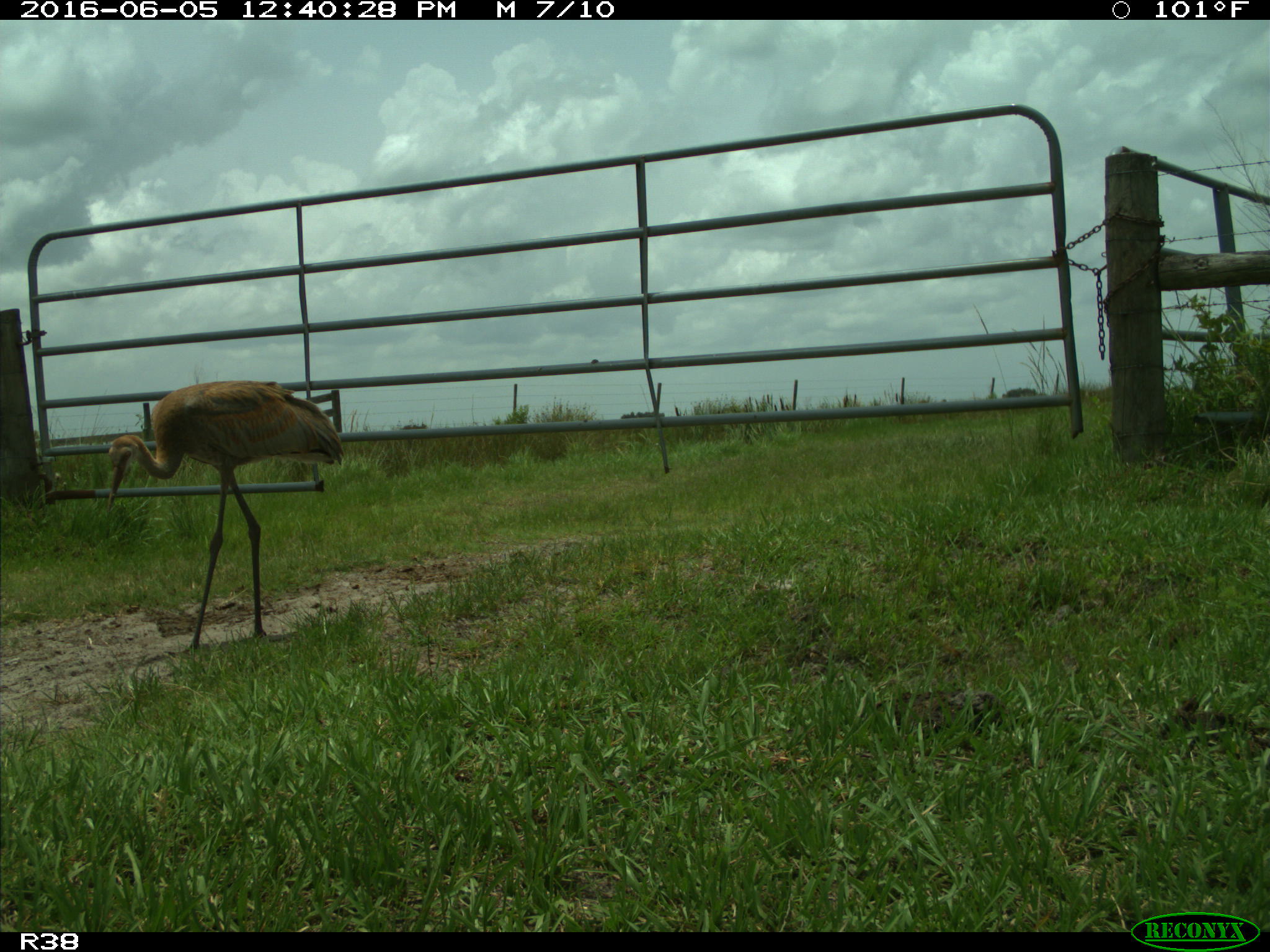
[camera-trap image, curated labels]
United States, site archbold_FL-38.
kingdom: Animalia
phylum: Chordata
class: Aves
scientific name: Aves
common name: birds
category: unidentified bird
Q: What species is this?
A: Unidentified bird (birds) (Aves).